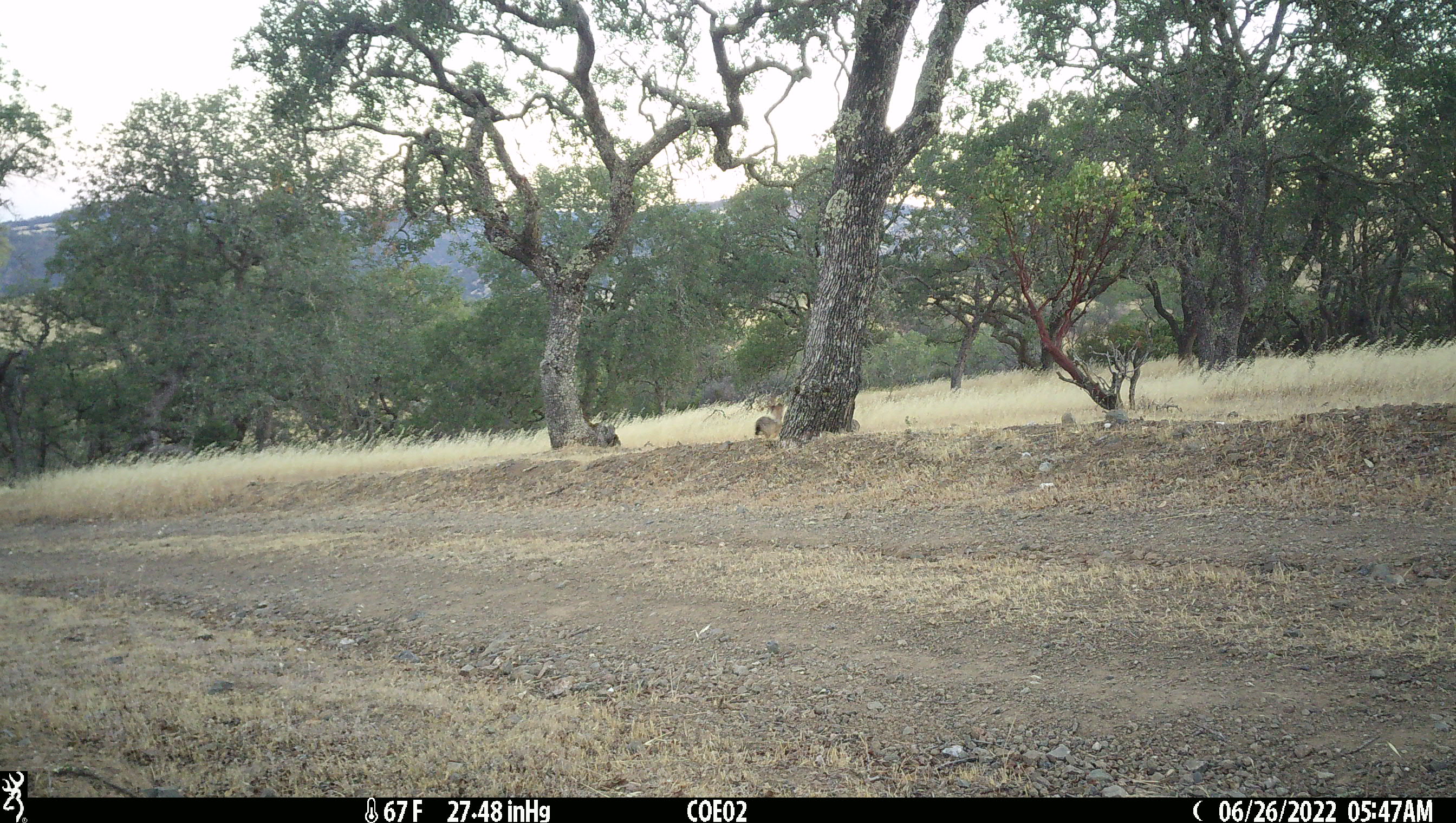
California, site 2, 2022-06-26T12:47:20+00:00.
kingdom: Animalia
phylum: Chordata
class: Mammalia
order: Lagomorpha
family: Leporidae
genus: Lepus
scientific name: Lepus californicus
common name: black-tailed jackrabbit